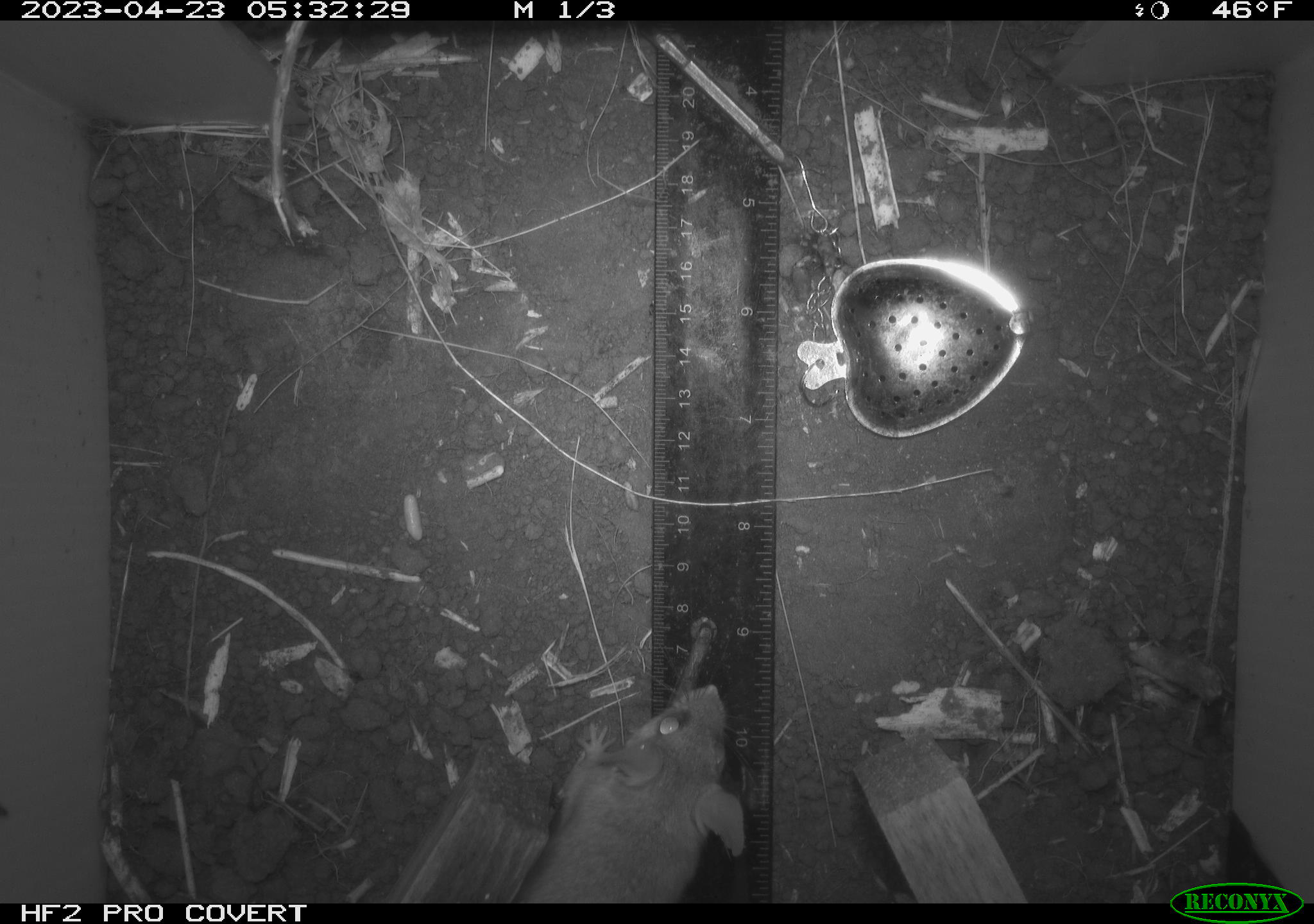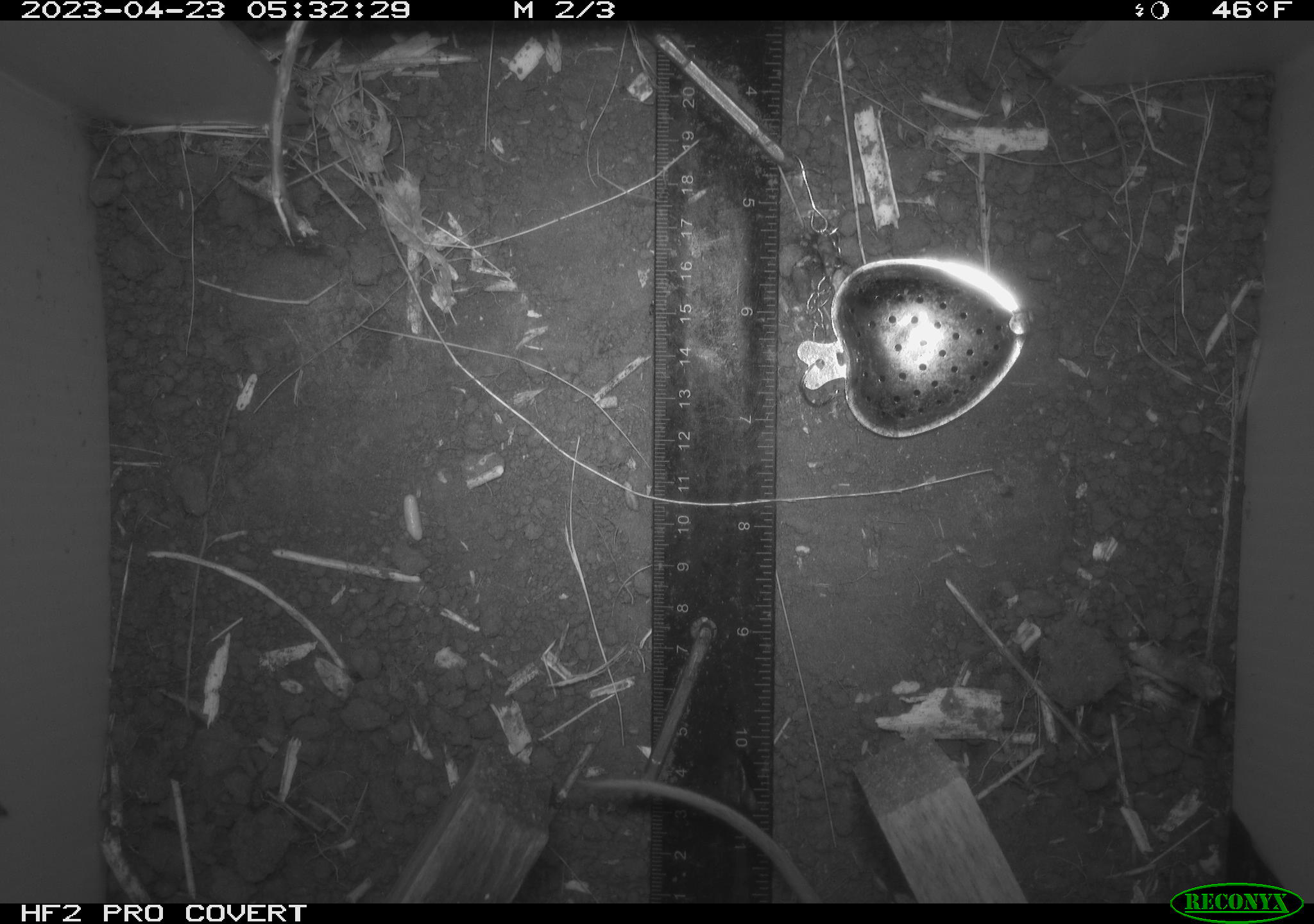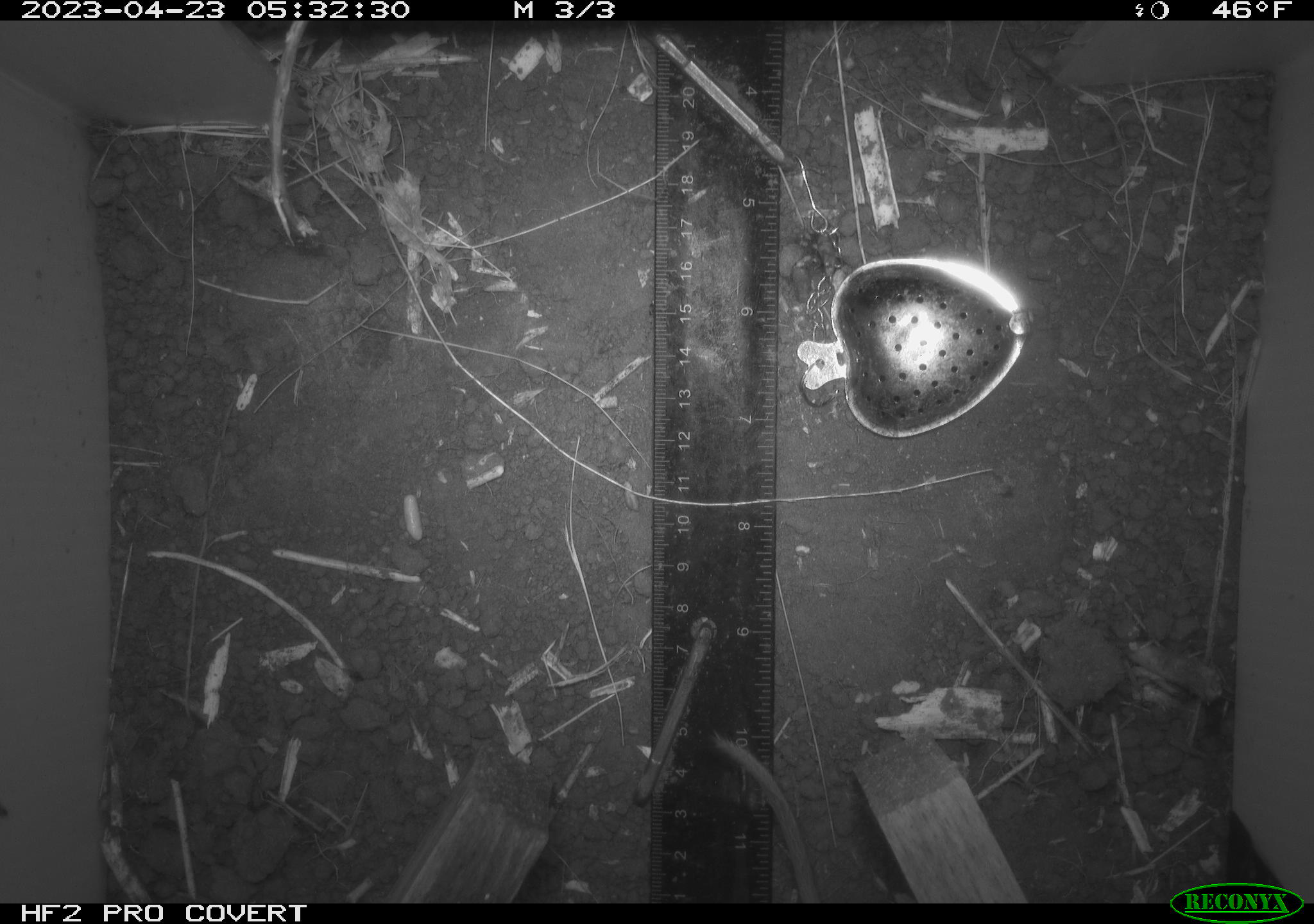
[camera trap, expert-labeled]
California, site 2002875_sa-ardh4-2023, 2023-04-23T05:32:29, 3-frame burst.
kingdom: Animalia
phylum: Chordata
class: Mammalia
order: Rodentia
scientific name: Rodentia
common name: mouse species